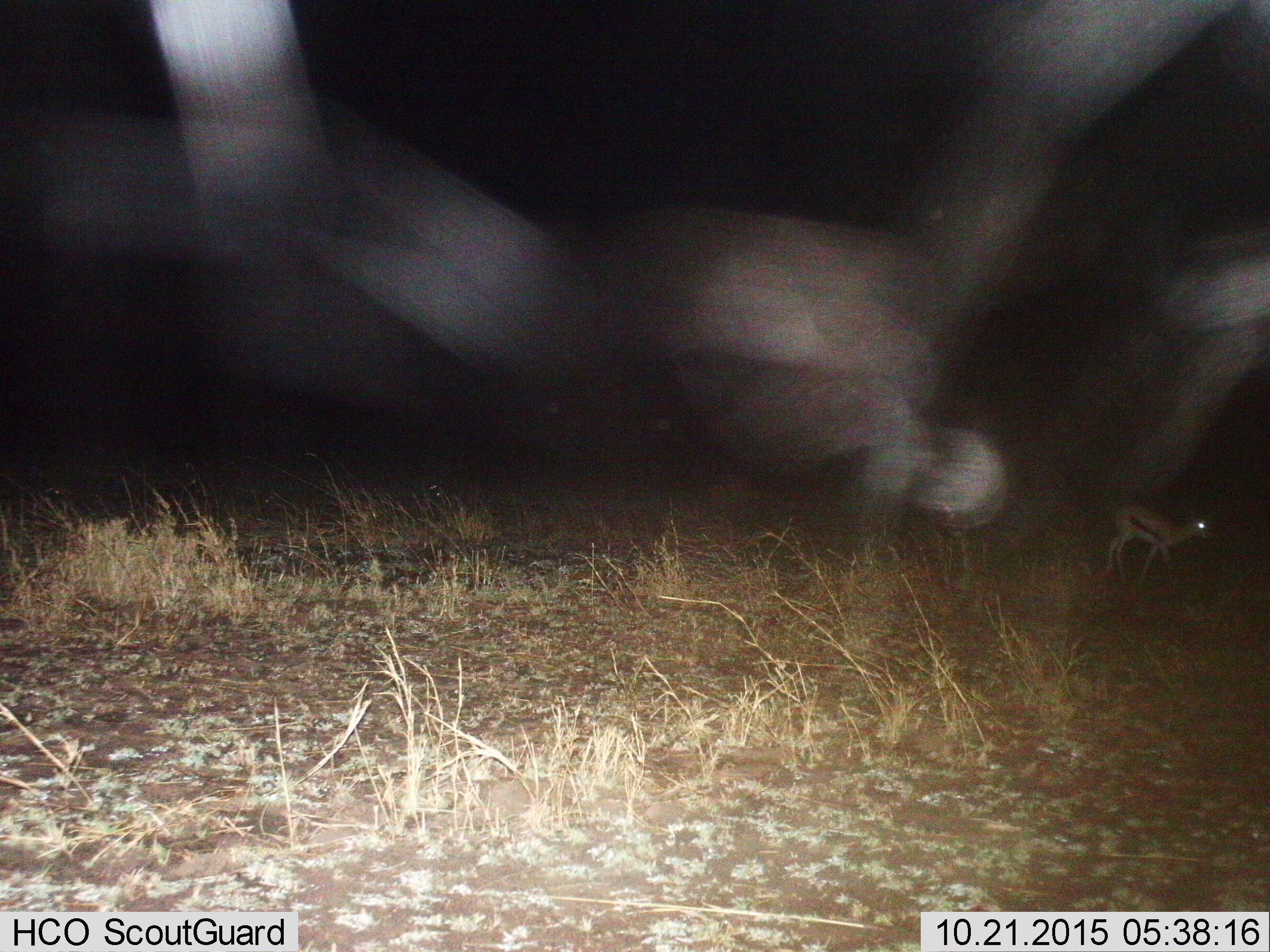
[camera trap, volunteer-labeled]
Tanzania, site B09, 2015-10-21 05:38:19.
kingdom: Animalia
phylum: Chordata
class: Mammalia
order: Artiodactyla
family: Bovidae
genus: Eudorcas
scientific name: Eudorcas thomsonii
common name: thomson's gazelle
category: gazellethomsons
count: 1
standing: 27%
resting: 0%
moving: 73%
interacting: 0%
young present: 7%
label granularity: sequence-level